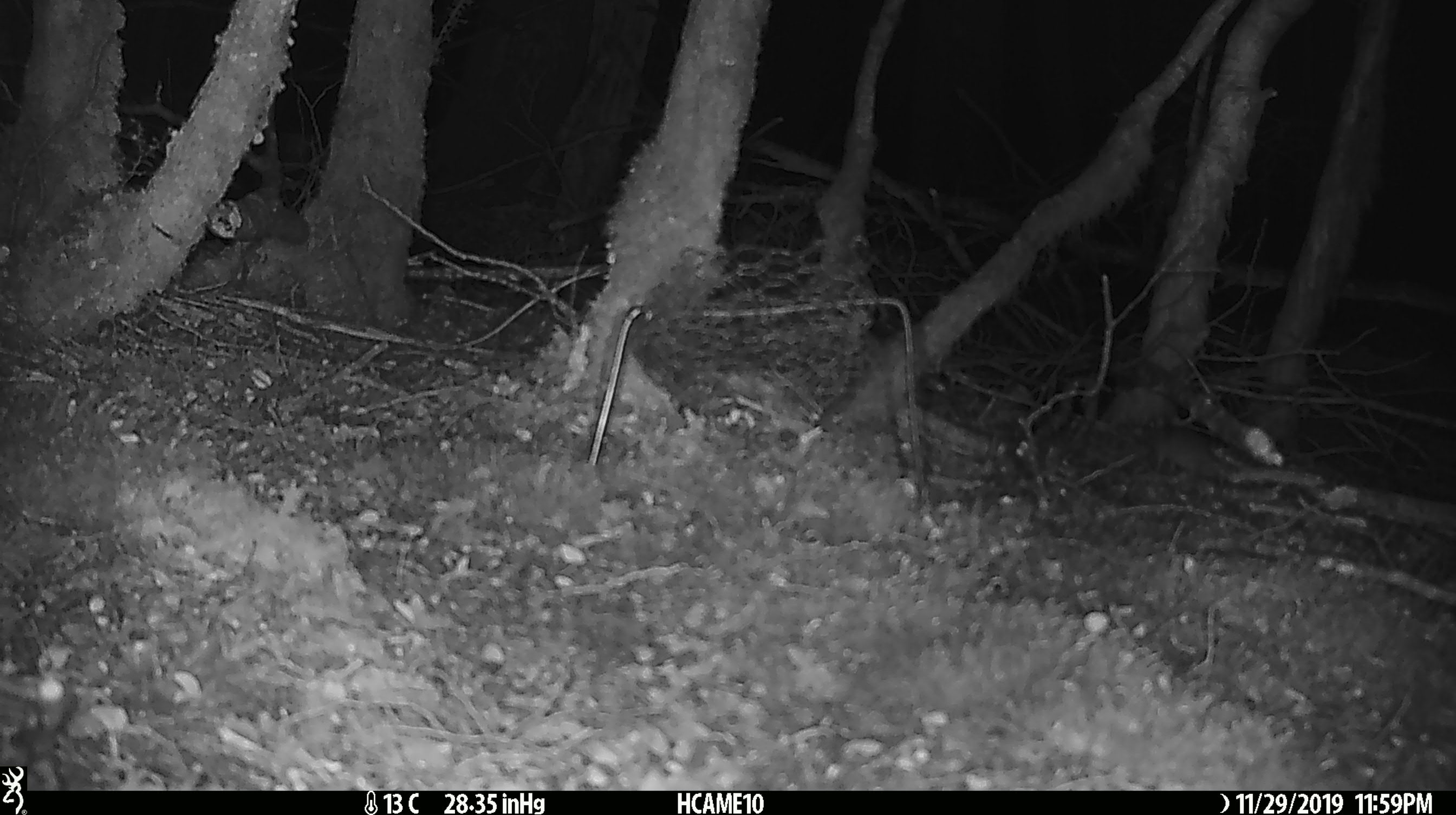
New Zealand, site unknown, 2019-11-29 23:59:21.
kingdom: Animalia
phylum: Chordata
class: Mammalia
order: Rodentia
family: Muridae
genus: Mus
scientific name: Mus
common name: mouse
Mouse (Mus).